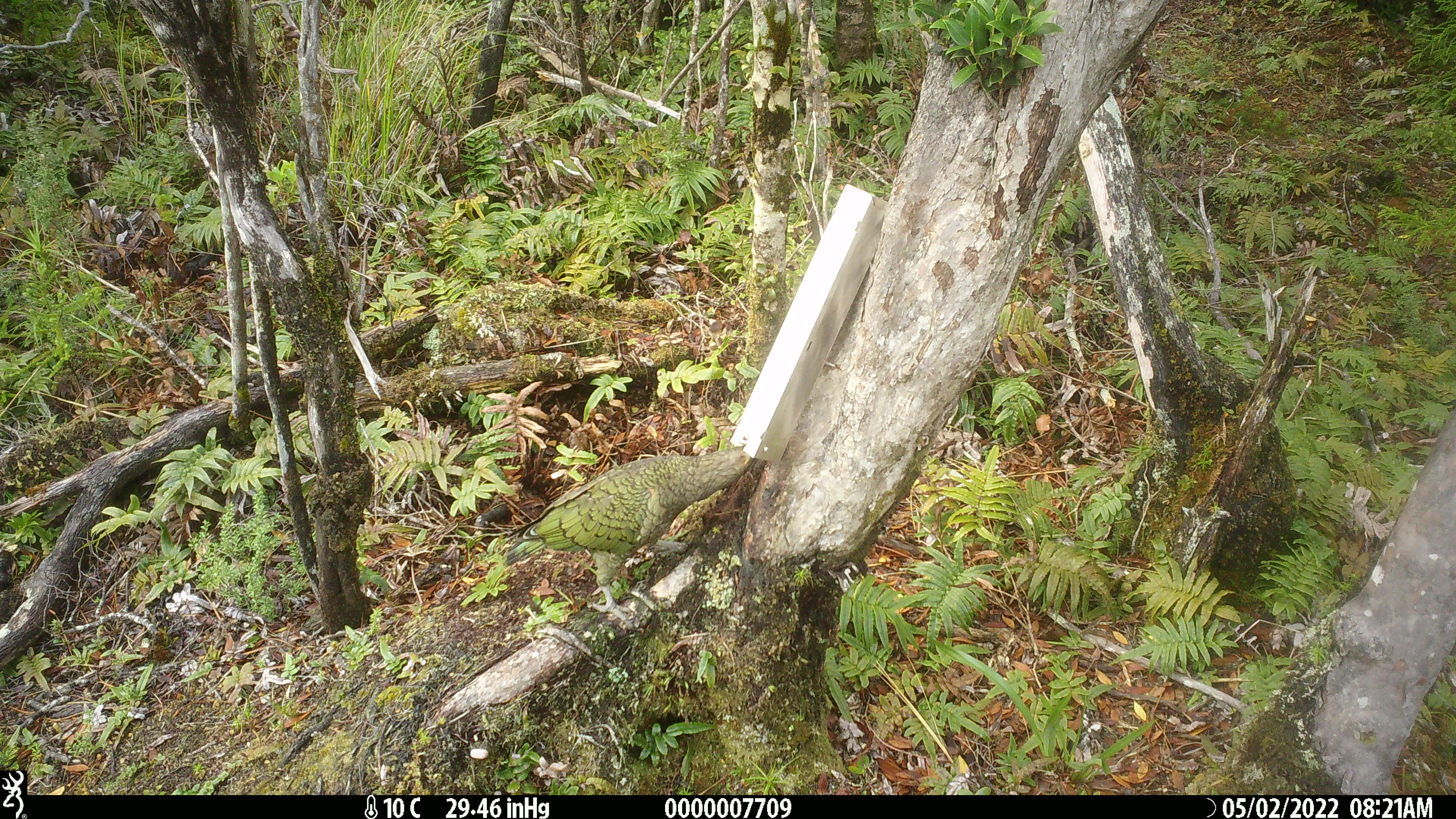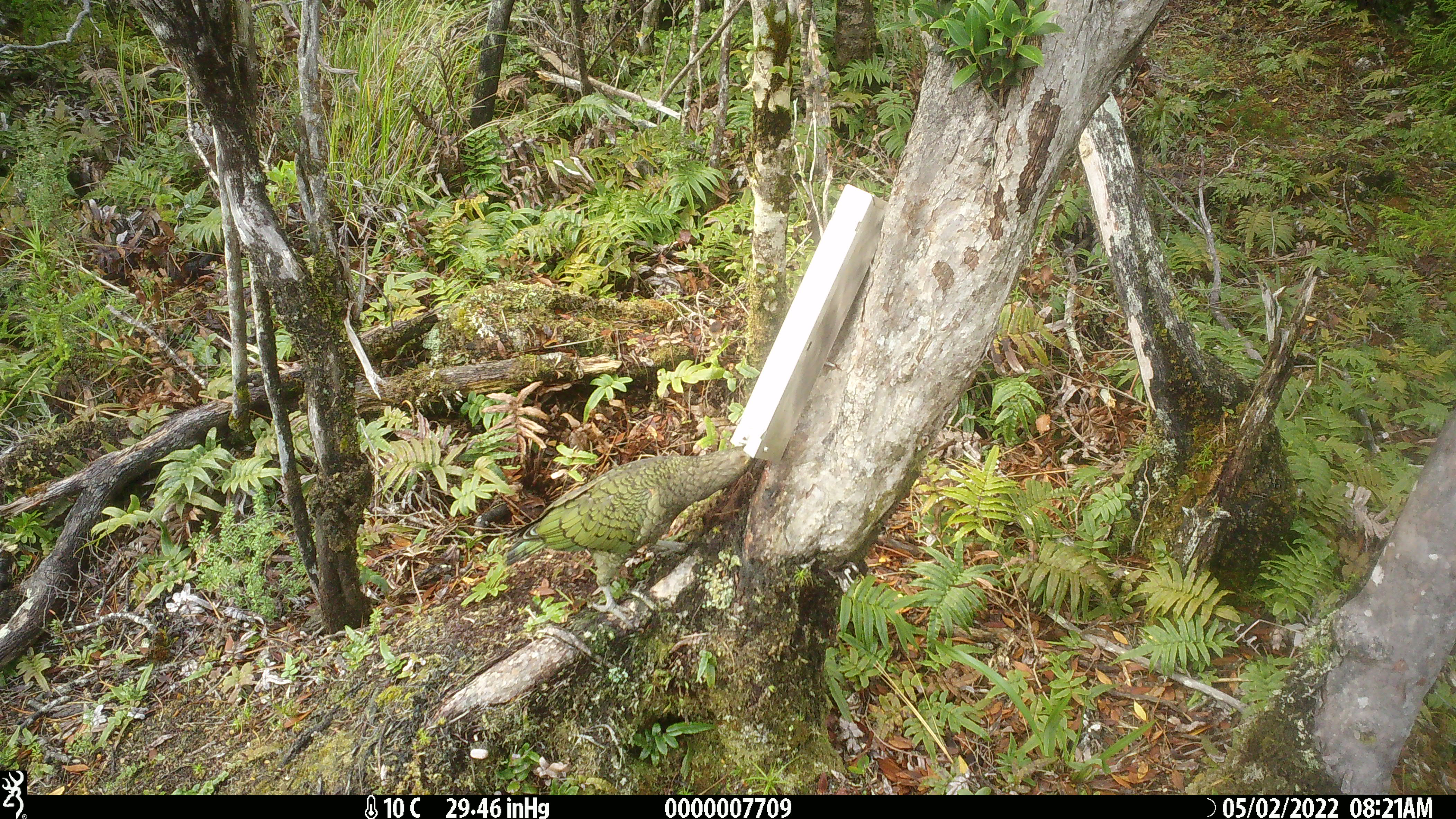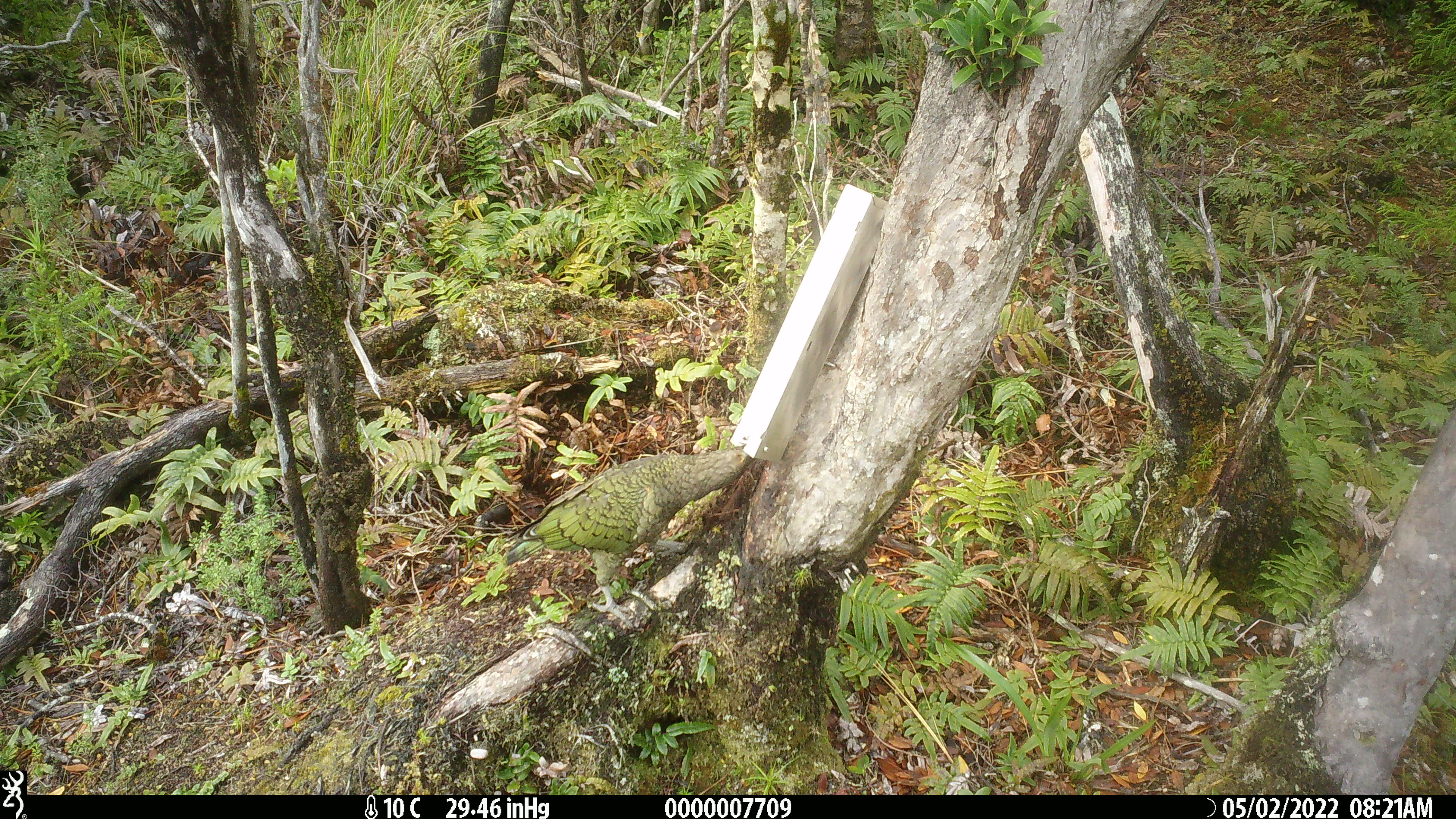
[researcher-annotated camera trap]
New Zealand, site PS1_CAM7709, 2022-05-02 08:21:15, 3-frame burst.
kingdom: Animalia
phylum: Chordata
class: Aves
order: Psittaciformes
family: Strigopidae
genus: Nestor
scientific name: Nestor notabilis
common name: kea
Kea (Nestor notabilis).